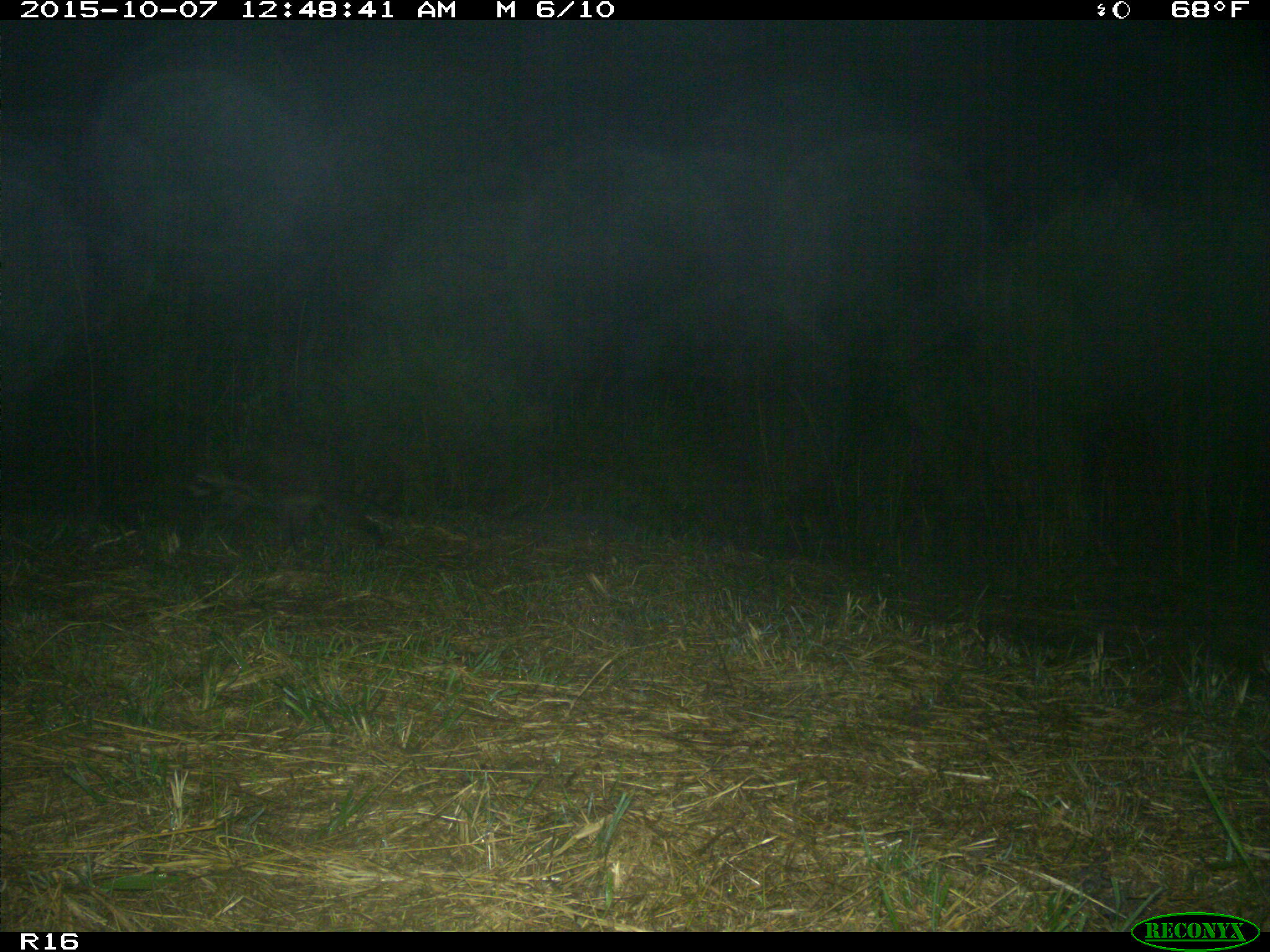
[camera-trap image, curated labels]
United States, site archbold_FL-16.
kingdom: Animalia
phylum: Chordata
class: Mammalia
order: Carnivora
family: Procyonidae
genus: Procyon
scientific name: Procyon lotor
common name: common raccoon